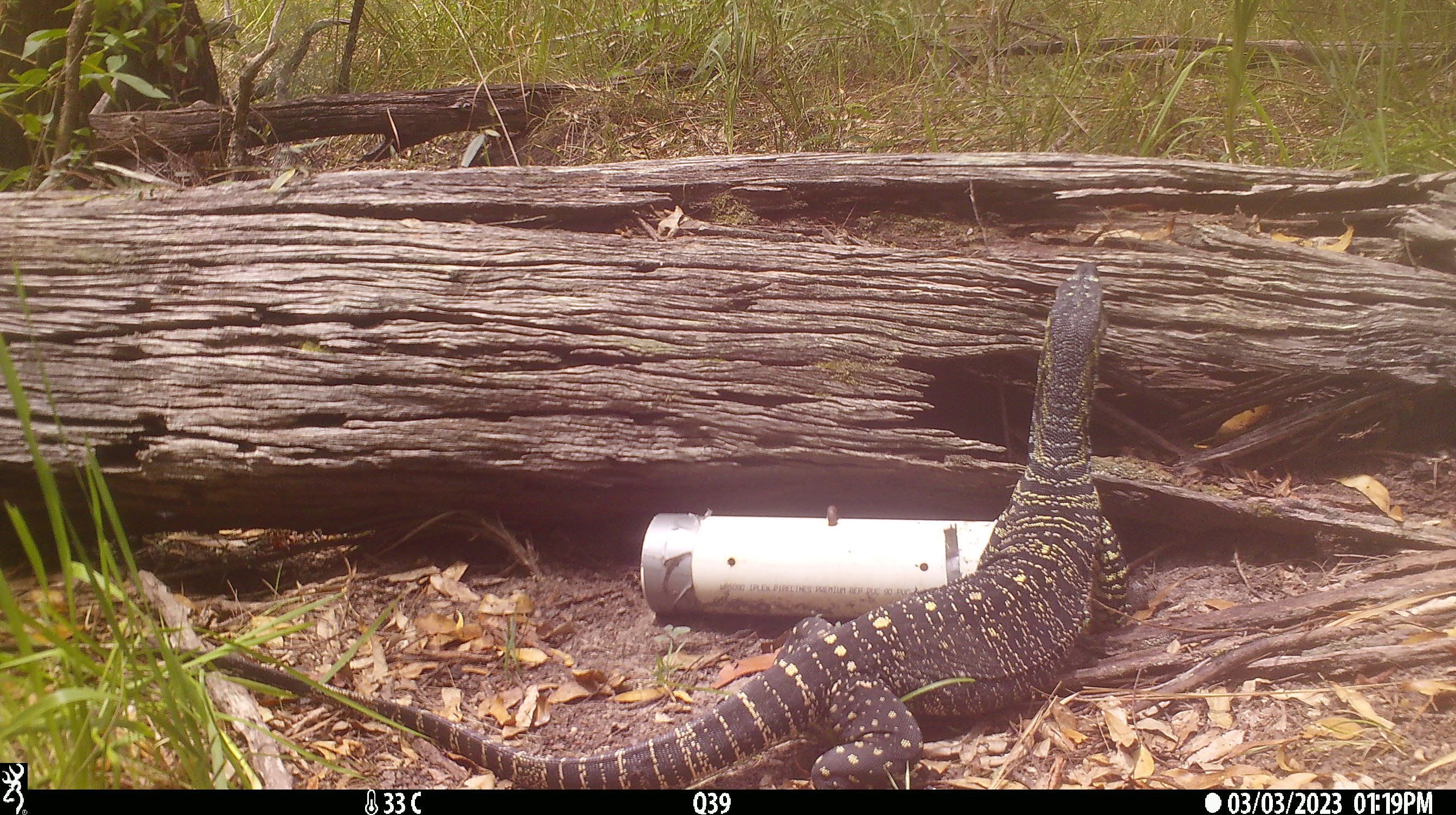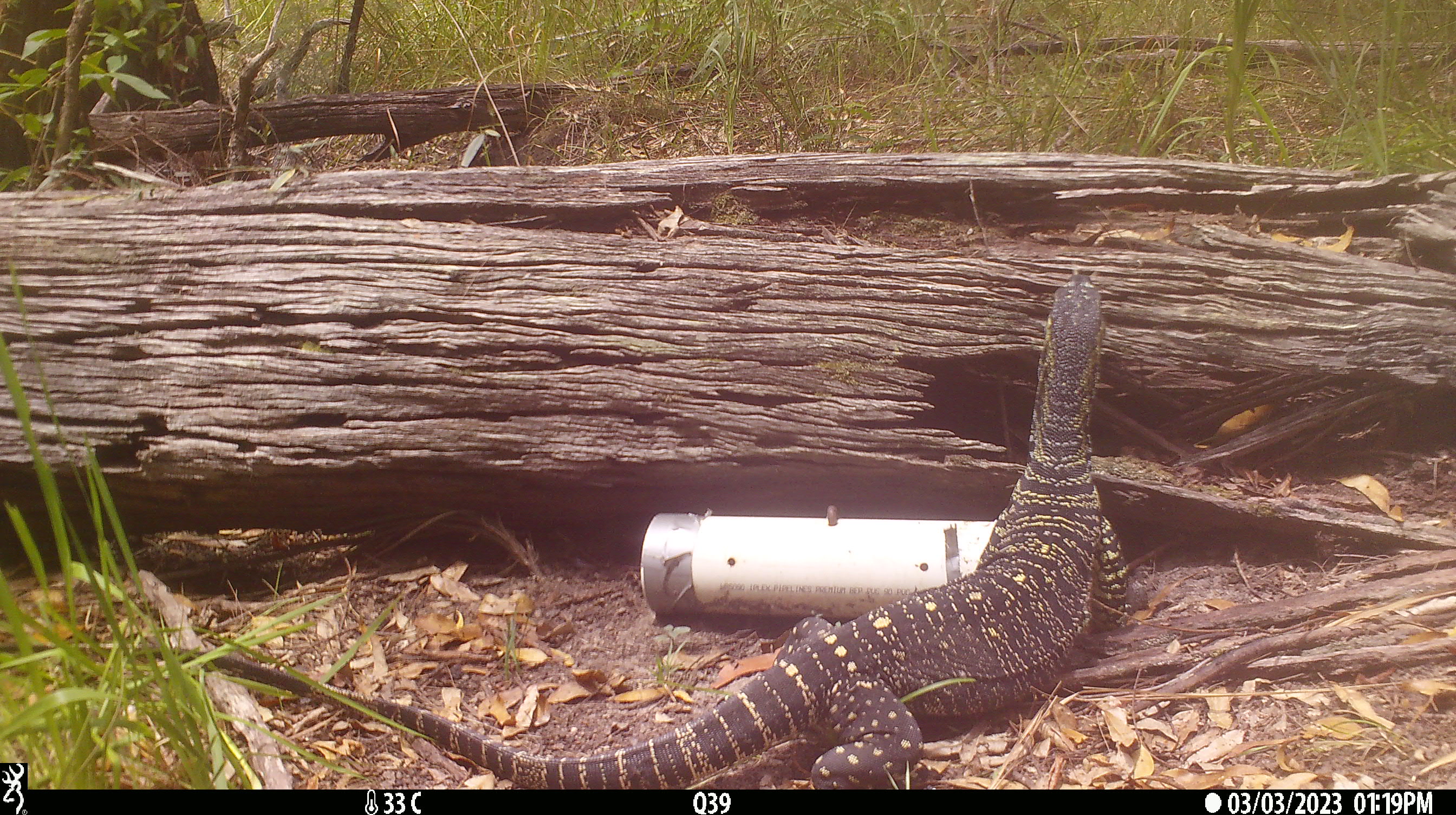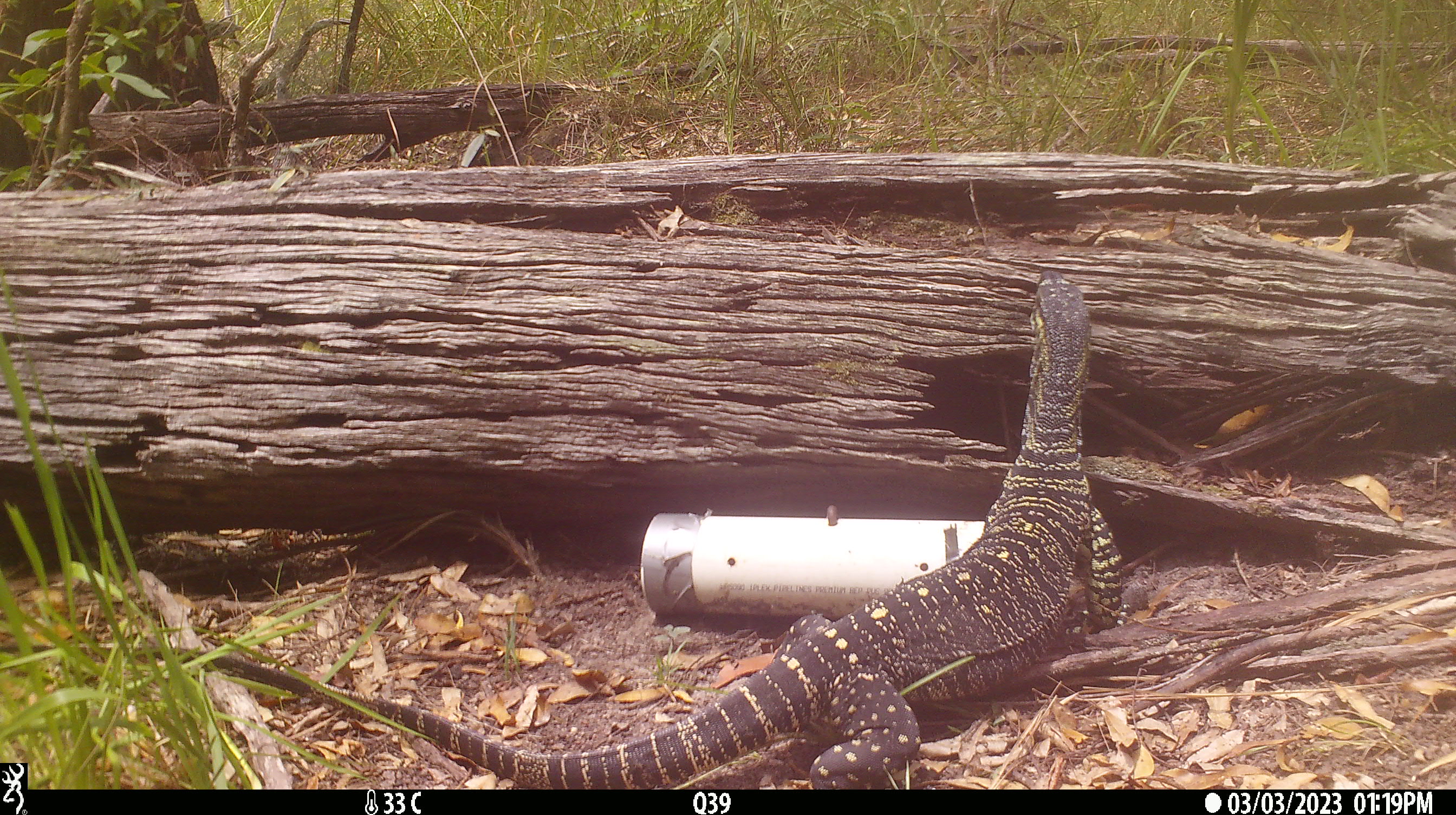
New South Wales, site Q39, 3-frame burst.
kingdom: Animalia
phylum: Chordata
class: Reptilia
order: Squamata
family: Varanidae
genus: Varanus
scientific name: Varanus varius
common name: lace monitor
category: goanna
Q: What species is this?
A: Goanna (lace monitor) (Varanus varius).